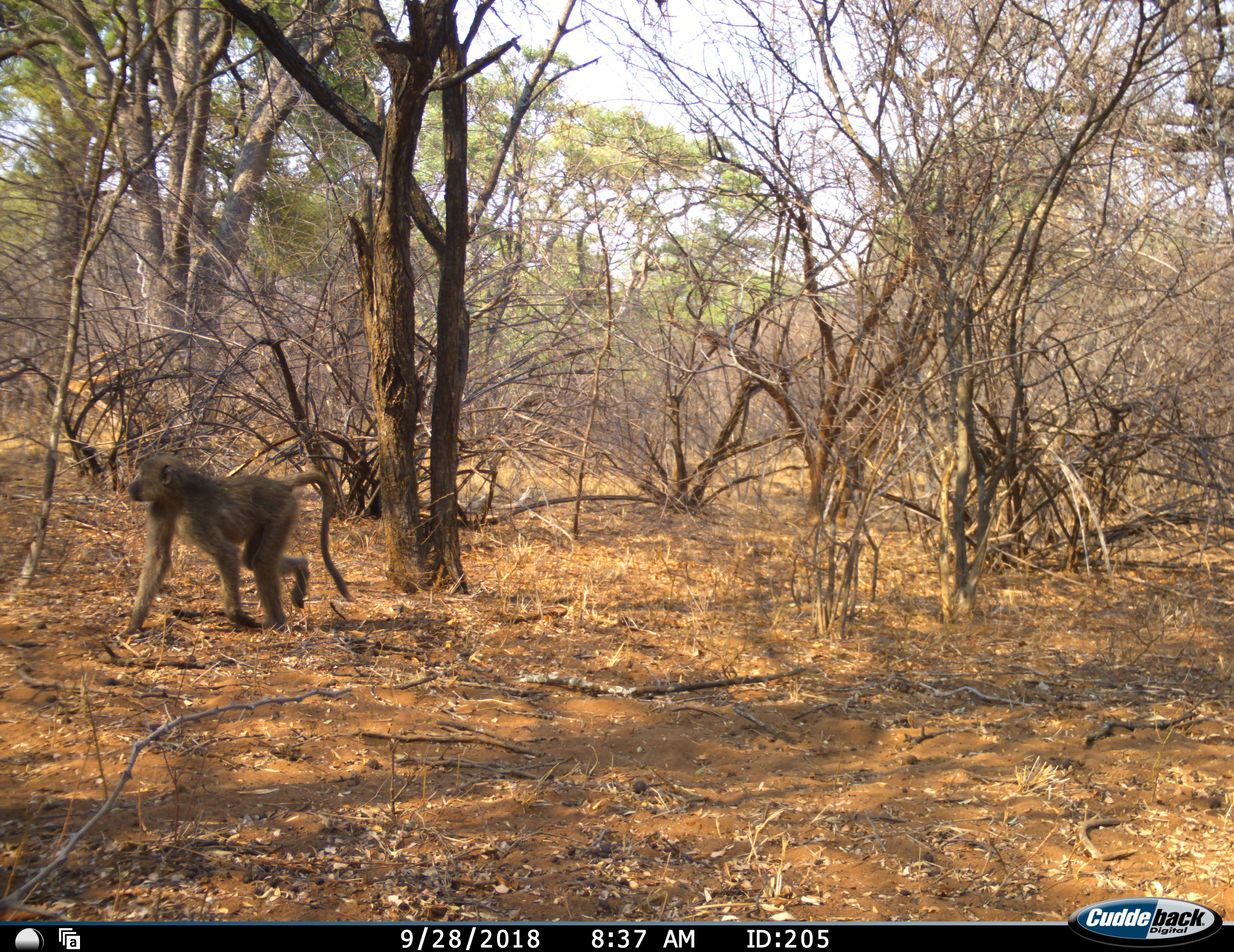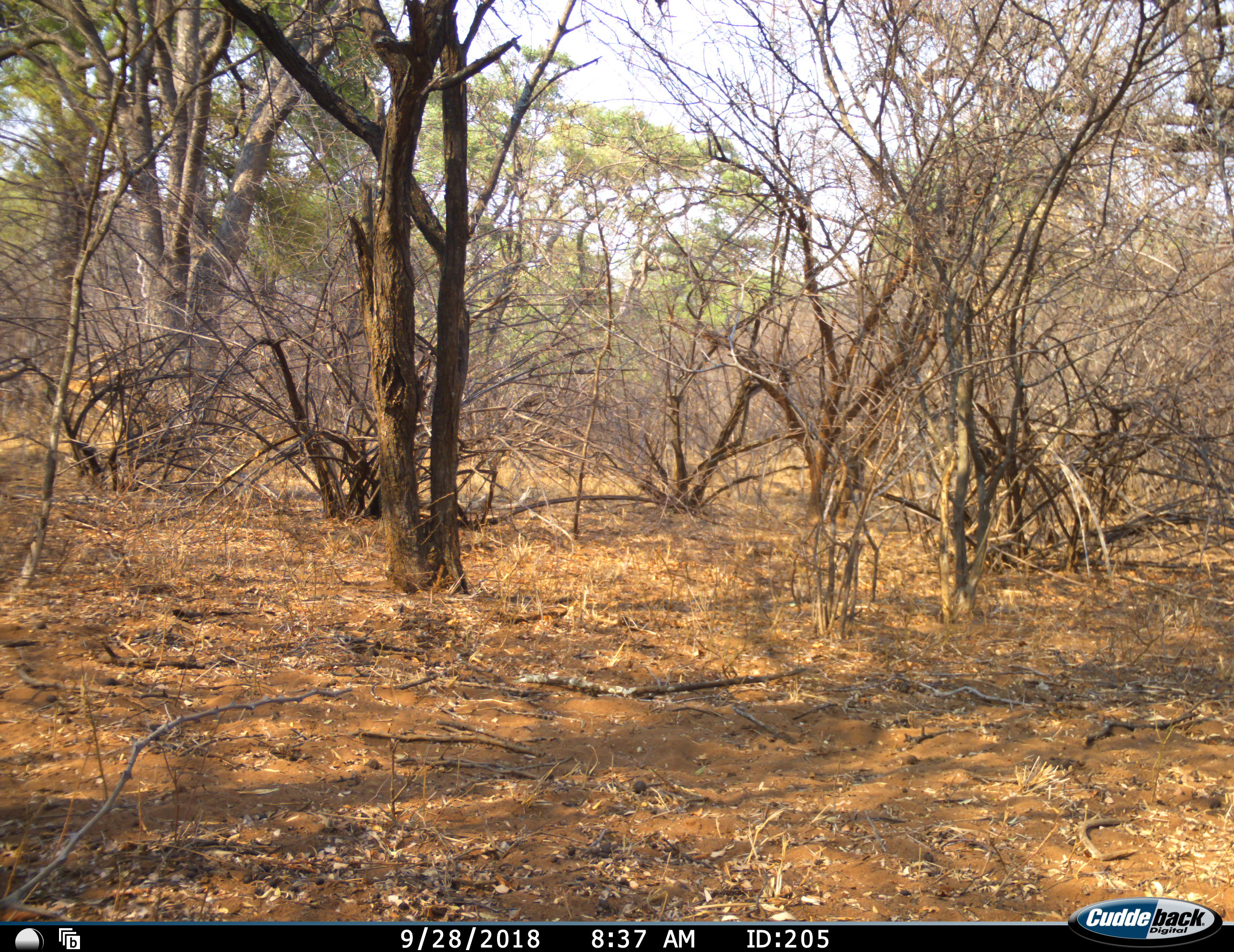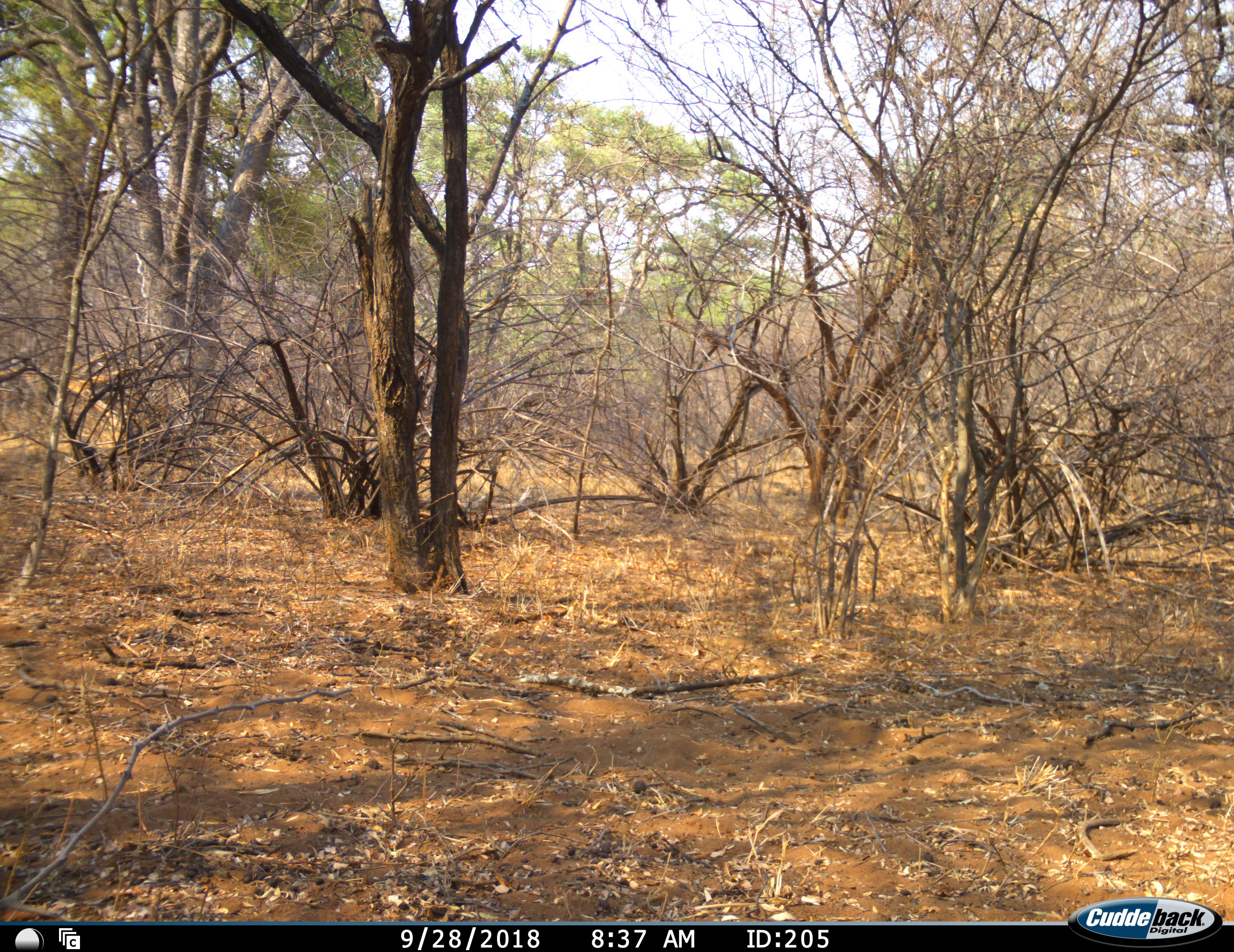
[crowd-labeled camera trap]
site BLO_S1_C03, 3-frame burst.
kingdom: Animalia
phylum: Chordata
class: Mammalia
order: Primates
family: Cercopithecidae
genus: Papio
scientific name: Papio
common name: baboon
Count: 1.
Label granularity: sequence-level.